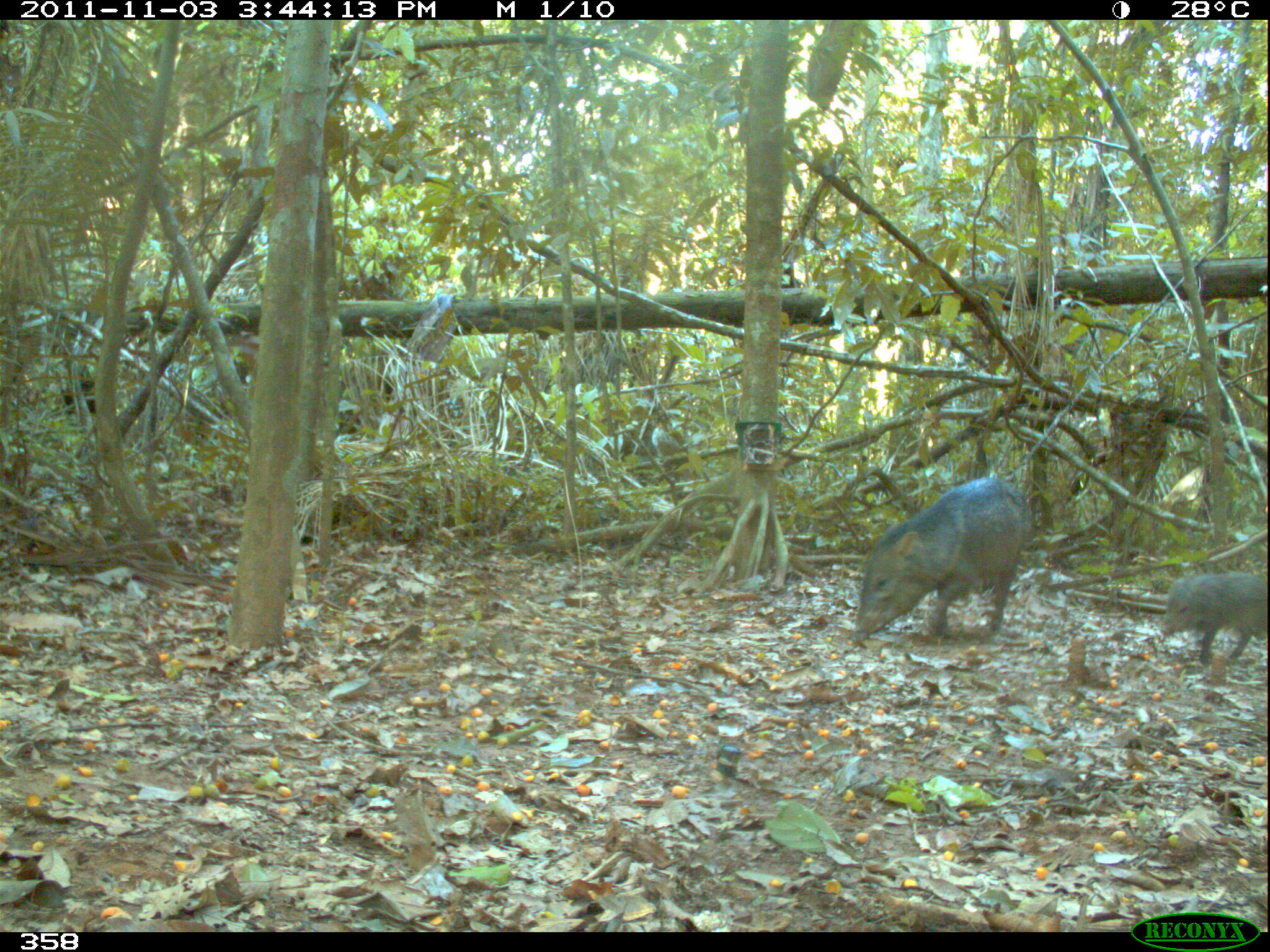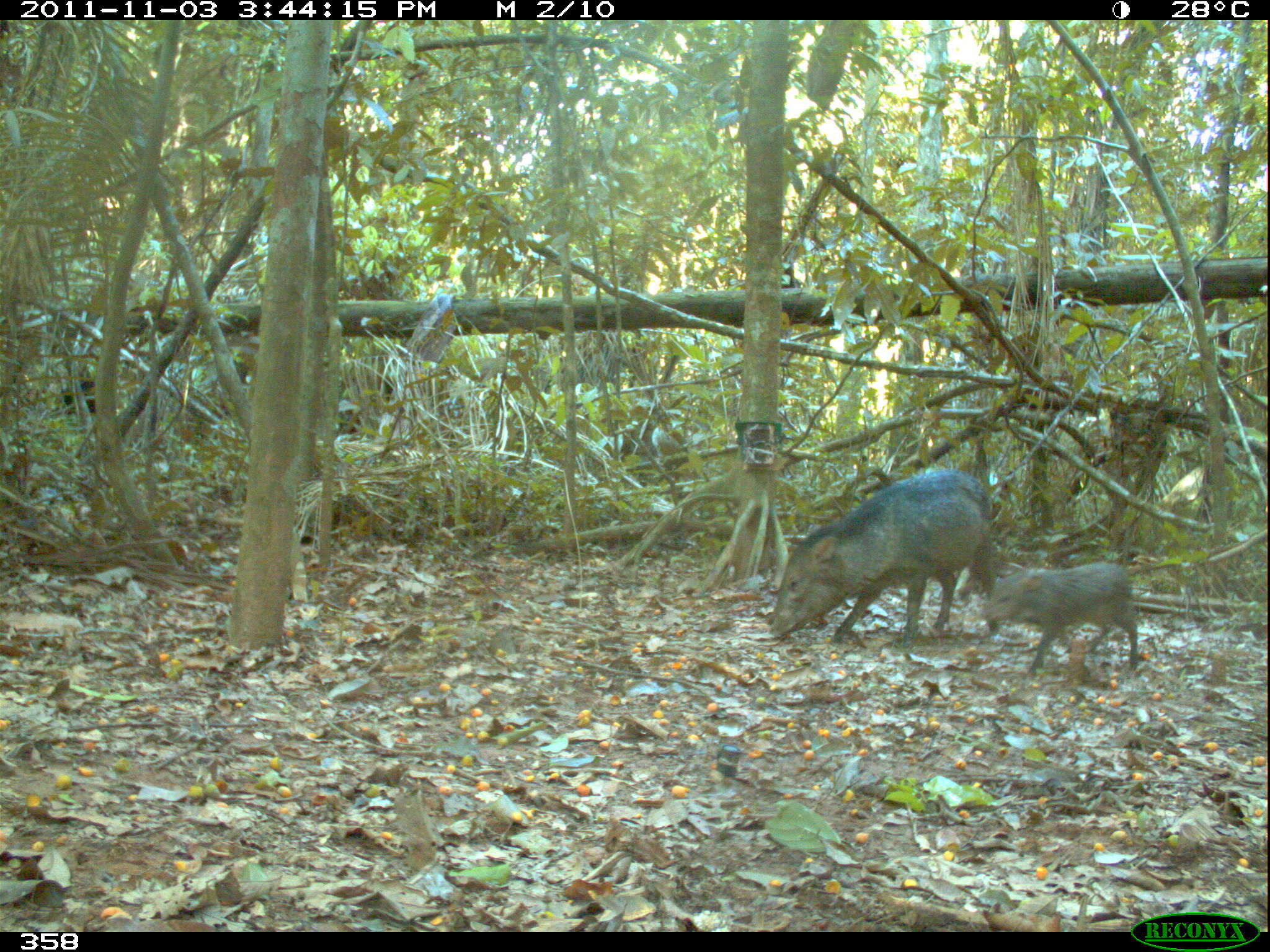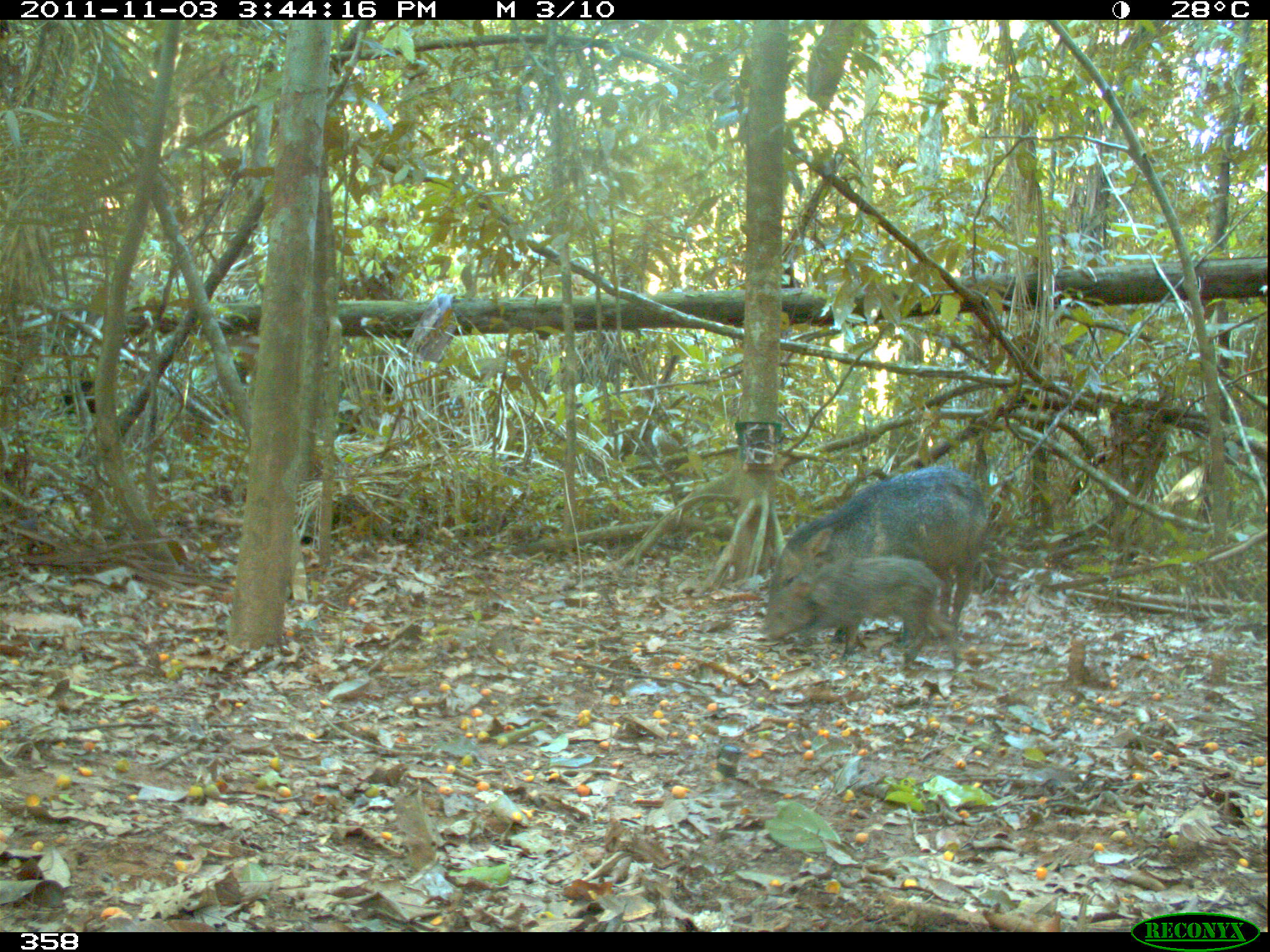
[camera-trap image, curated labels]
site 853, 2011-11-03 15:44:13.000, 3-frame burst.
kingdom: Animalia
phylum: Chordata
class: Mammalia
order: Artiodactyla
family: Tayassuidae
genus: Pecari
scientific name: Pecari tajacu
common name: collared peccary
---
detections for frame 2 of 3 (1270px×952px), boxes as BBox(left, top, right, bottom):
pecari tajacu: BBox(770, 468, 1002, 646); BBox(986, 561, 1138, 672)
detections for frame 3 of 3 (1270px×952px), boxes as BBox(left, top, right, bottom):
pecari tajacu: BBox(762, 465, 988, 639); BBox(809, 556, 944, 662)